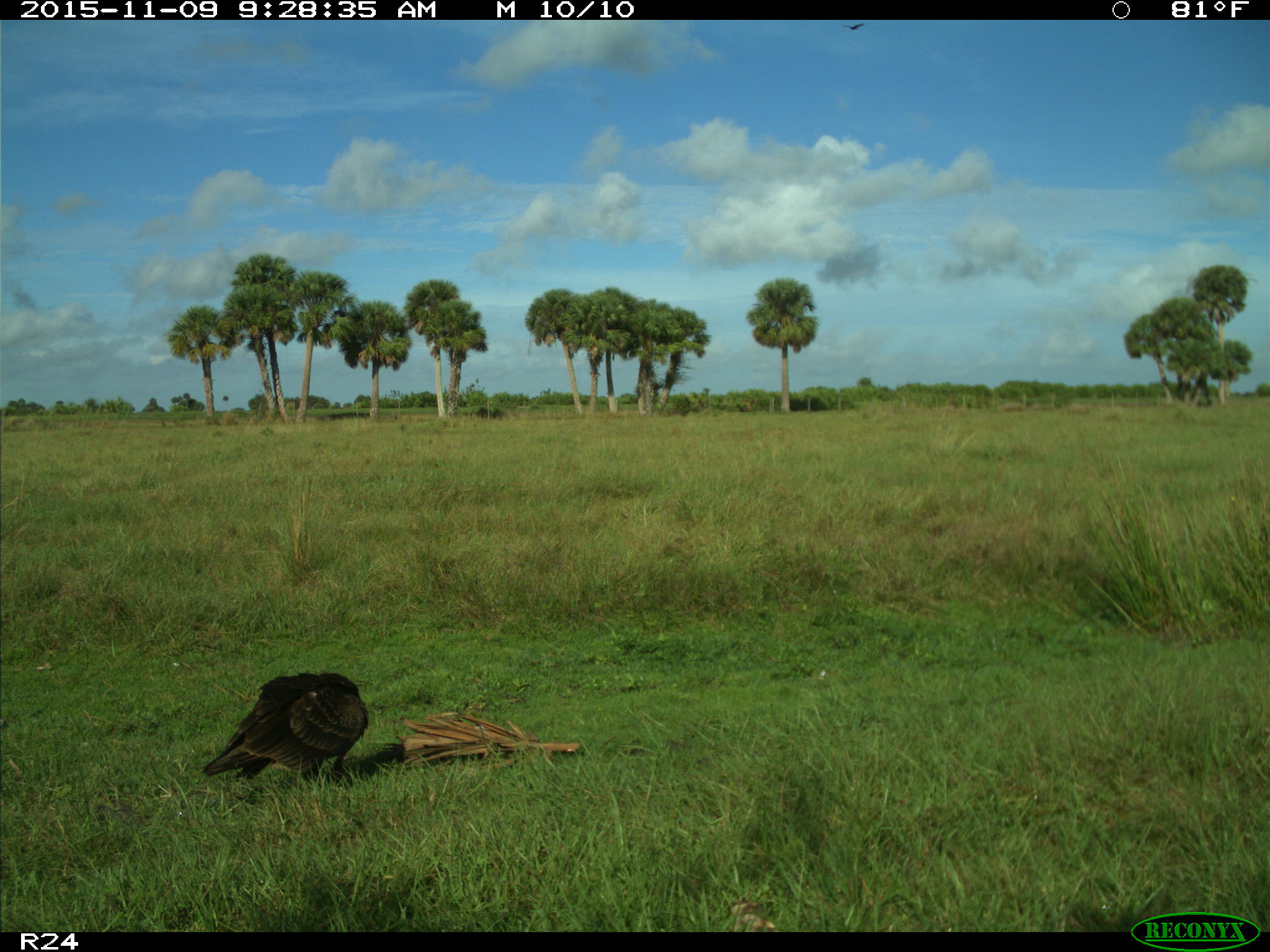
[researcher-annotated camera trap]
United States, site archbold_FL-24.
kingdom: Animalia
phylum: Chordata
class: Aves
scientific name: Aves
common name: birds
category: unidentified bird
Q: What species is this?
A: Unidentified bird (birds) (Aves).